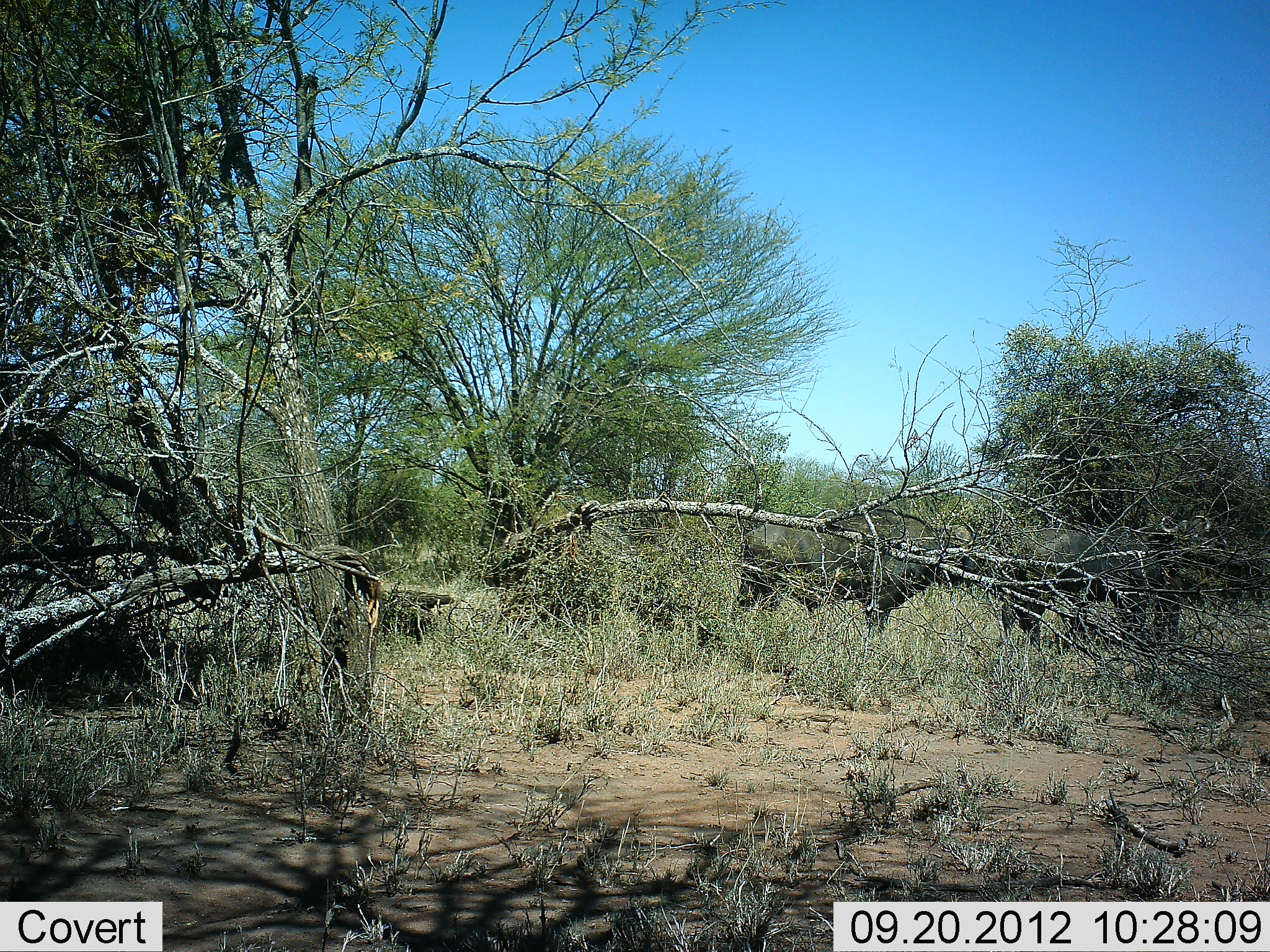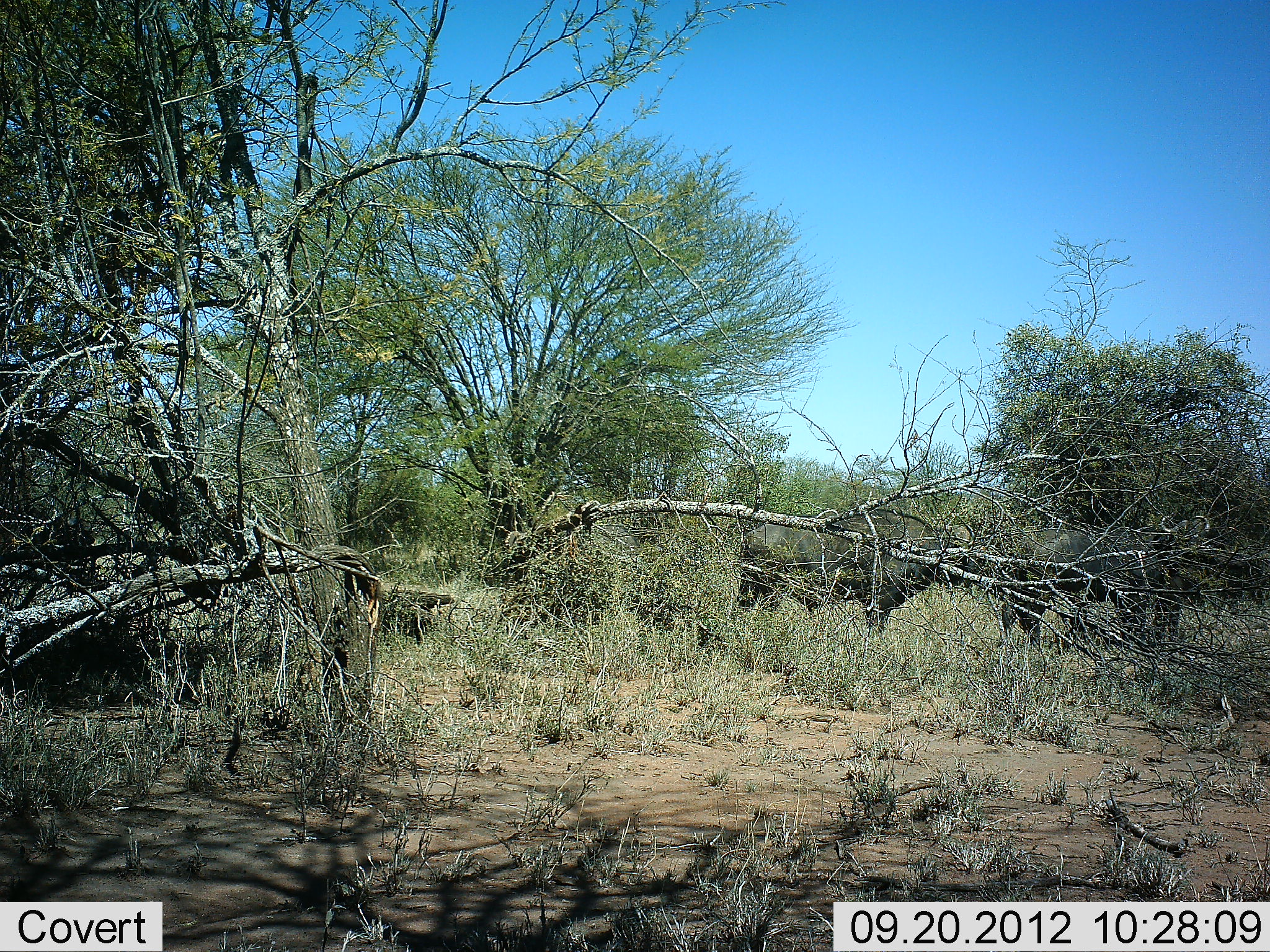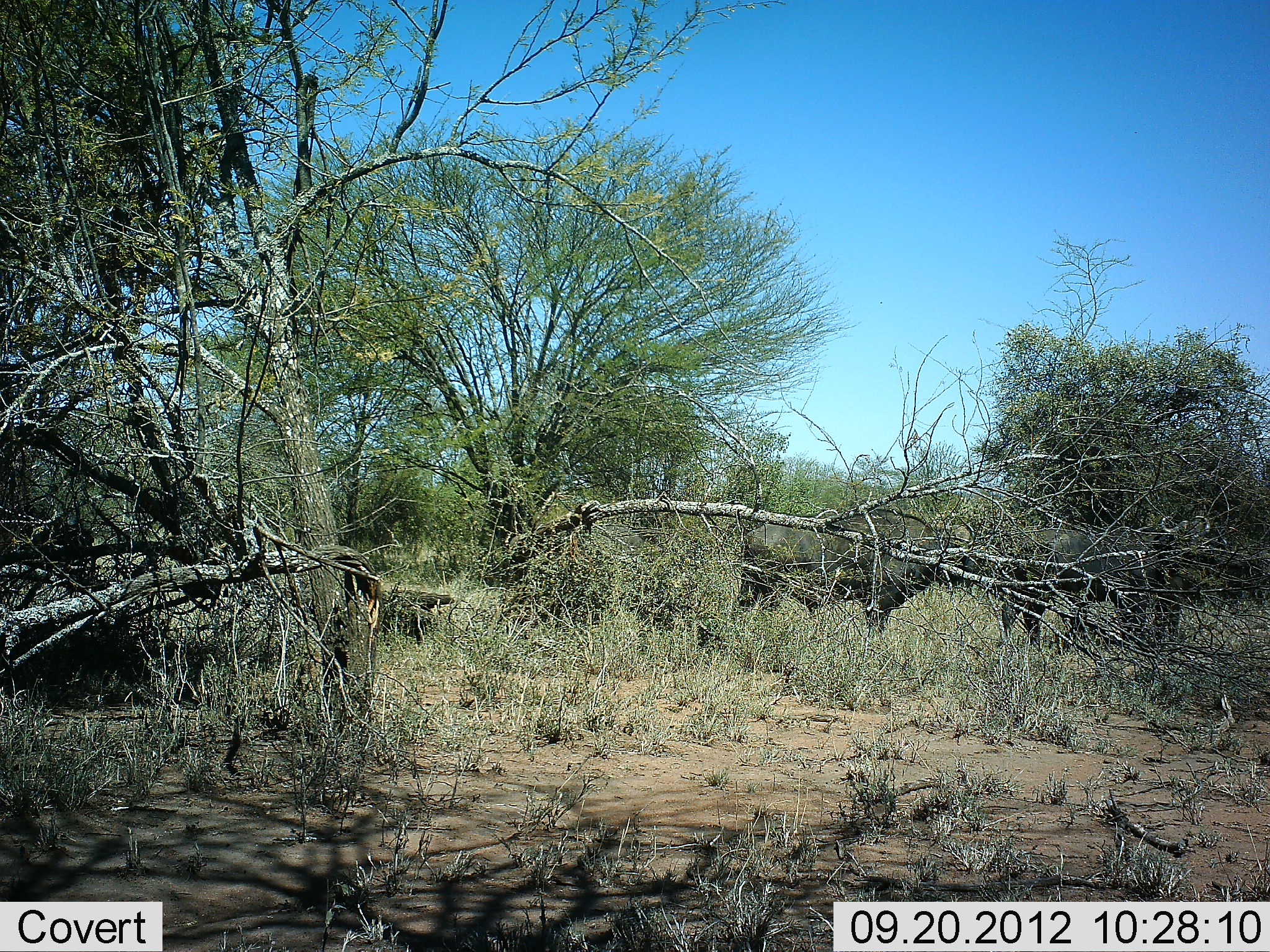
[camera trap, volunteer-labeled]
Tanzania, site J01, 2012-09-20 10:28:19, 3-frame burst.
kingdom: Animalia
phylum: Chordata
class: Mammalia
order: Artiodactyla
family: Bovidae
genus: Syncerus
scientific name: Syncerus caffer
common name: cape buffalo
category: buffalo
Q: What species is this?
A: Buffalo (cape buffalo) (Syncerus caffer).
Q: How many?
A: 3.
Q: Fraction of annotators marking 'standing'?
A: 70%.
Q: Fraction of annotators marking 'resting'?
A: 0%.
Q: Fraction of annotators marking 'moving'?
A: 30%.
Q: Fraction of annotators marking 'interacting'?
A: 10%.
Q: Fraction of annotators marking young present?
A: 0%.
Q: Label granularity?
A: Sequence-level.